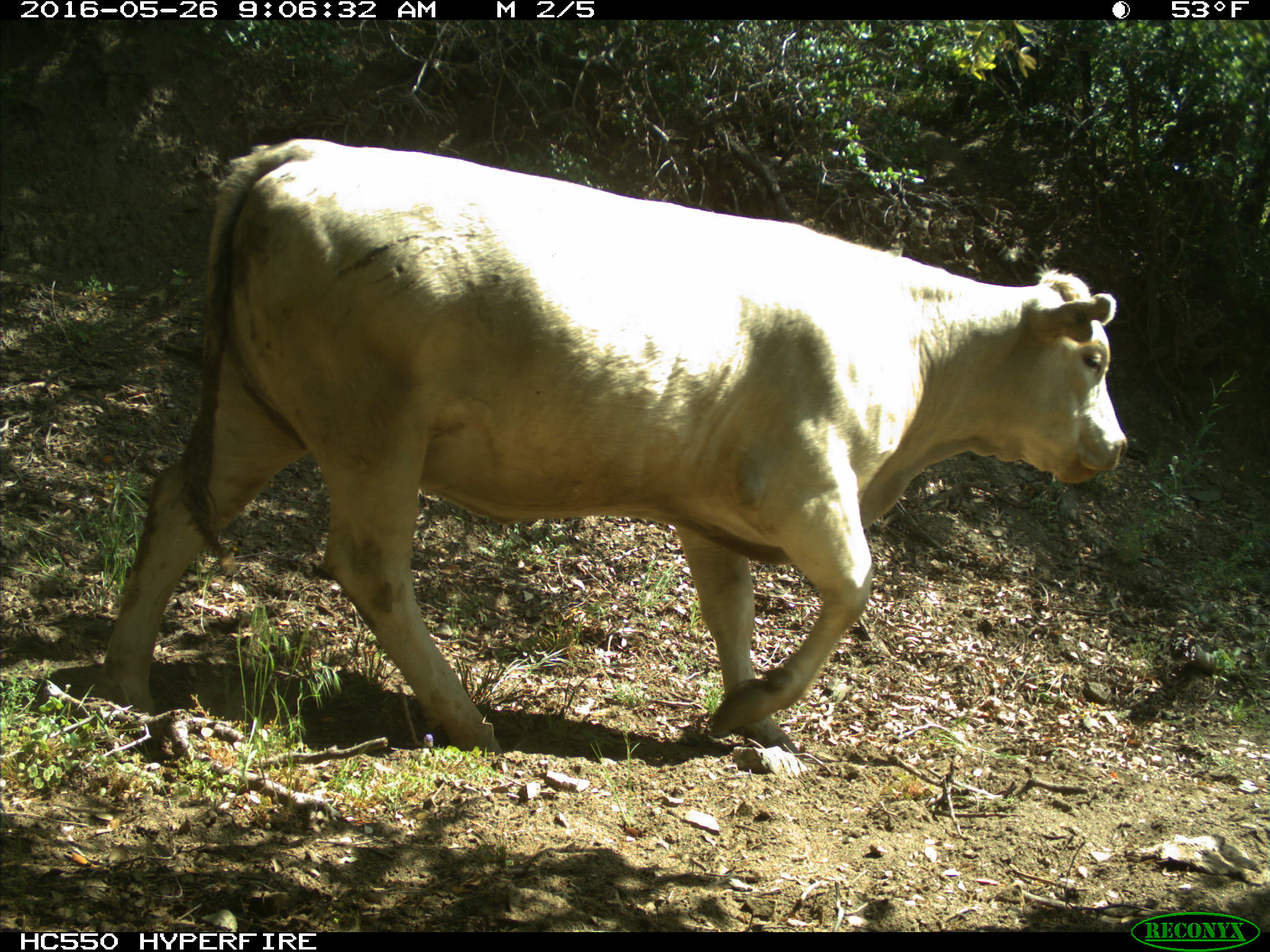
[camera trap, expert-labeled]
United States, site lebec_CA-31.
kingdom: Animalia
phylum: Chordata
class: Mammalia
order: Artiodactyla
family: Bovidae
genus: Bos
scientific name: Bos taurus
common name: domestic cow